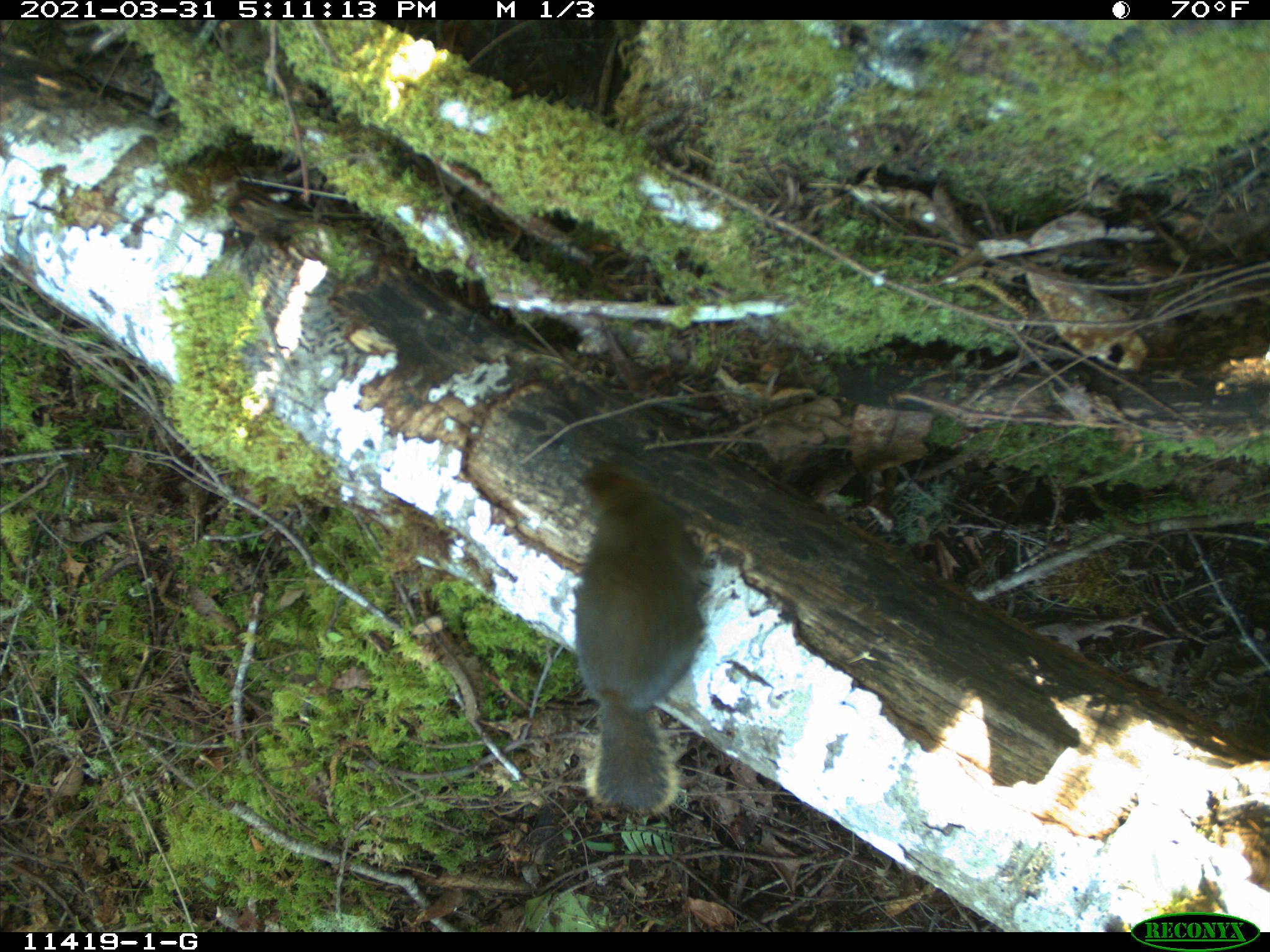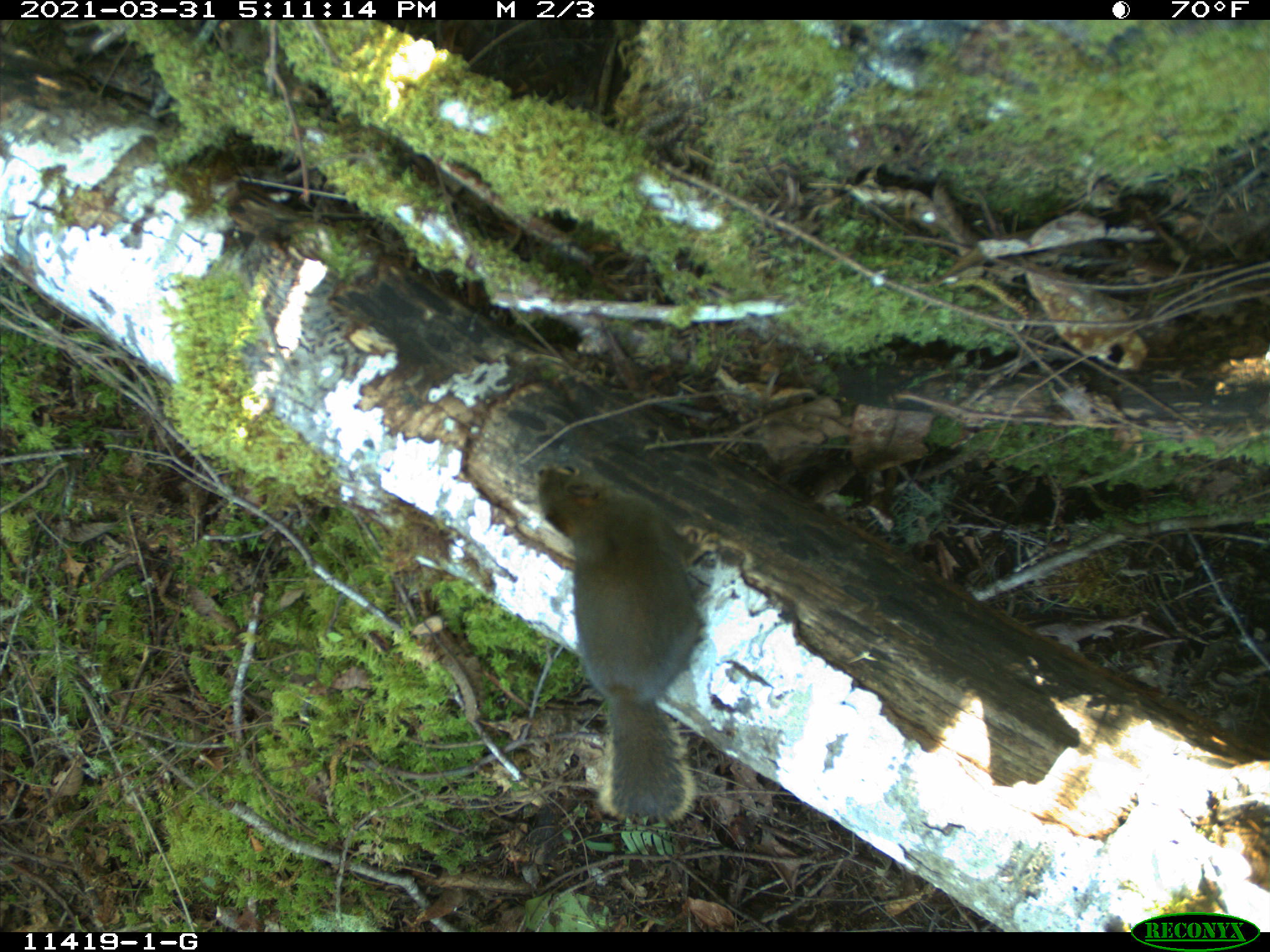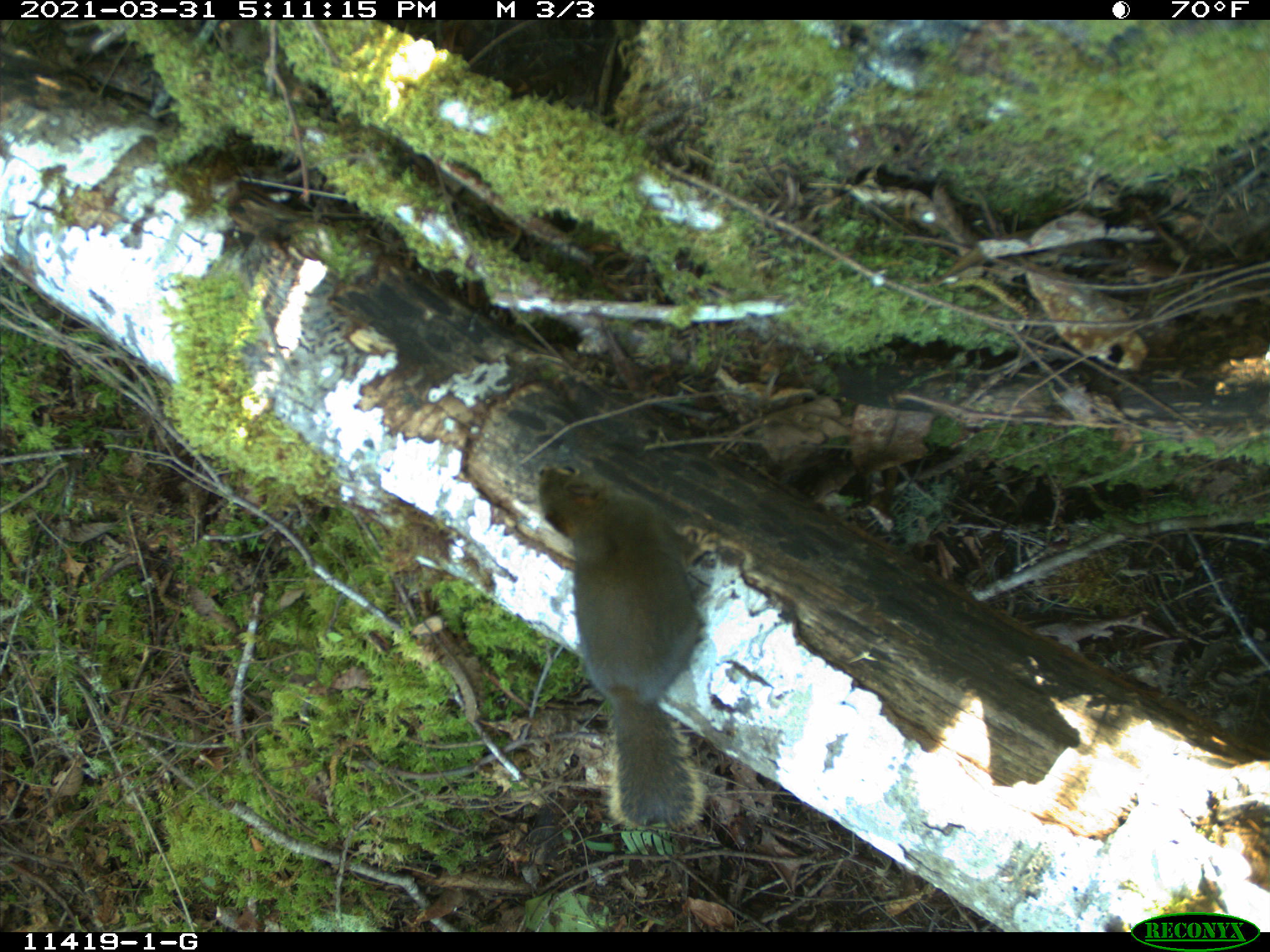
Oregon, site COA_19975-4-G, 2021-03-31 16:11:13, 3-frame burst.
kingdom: Animalia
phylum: Chordata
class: Mammalia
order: Rodentia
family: Sciuridae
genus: Tamiasciurus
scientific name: Tamiasciurus douglasii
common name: douglas squirrel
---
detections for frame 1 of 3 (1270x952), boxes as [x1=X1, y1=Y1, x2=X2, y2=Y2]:
douglas squirrel: [x1=563, y1=454, x2=723, y2=820]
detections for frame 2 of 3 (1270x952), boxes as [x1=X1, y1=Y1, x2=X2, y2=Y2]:
douglas squirrel: [x1=527, y1=455, x2=709, y2=836]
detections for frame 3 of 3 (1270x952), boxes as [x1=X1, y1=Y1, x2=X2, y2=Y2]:
douglas squirrel: [x1=532, y1=458, x2=716, y2=838]